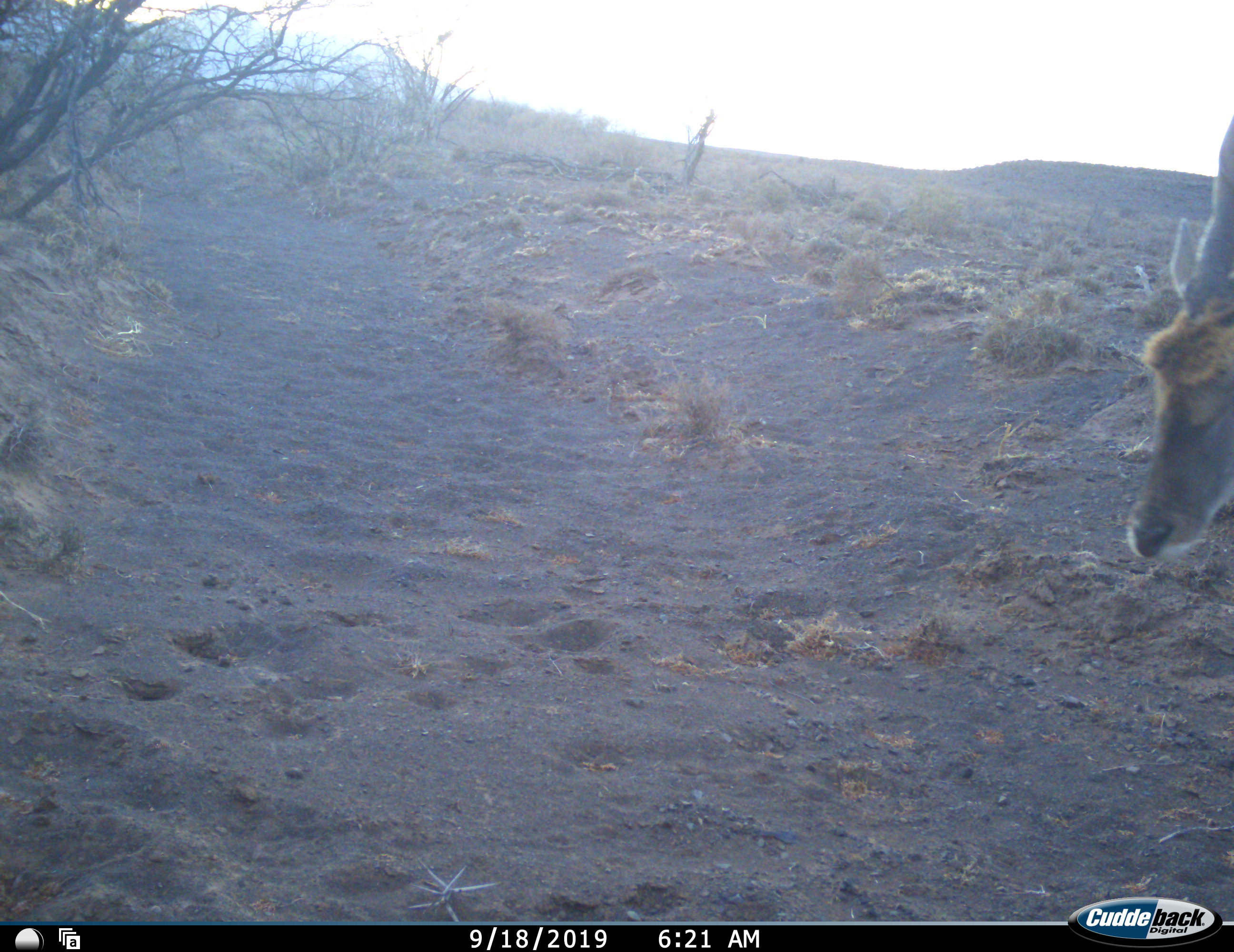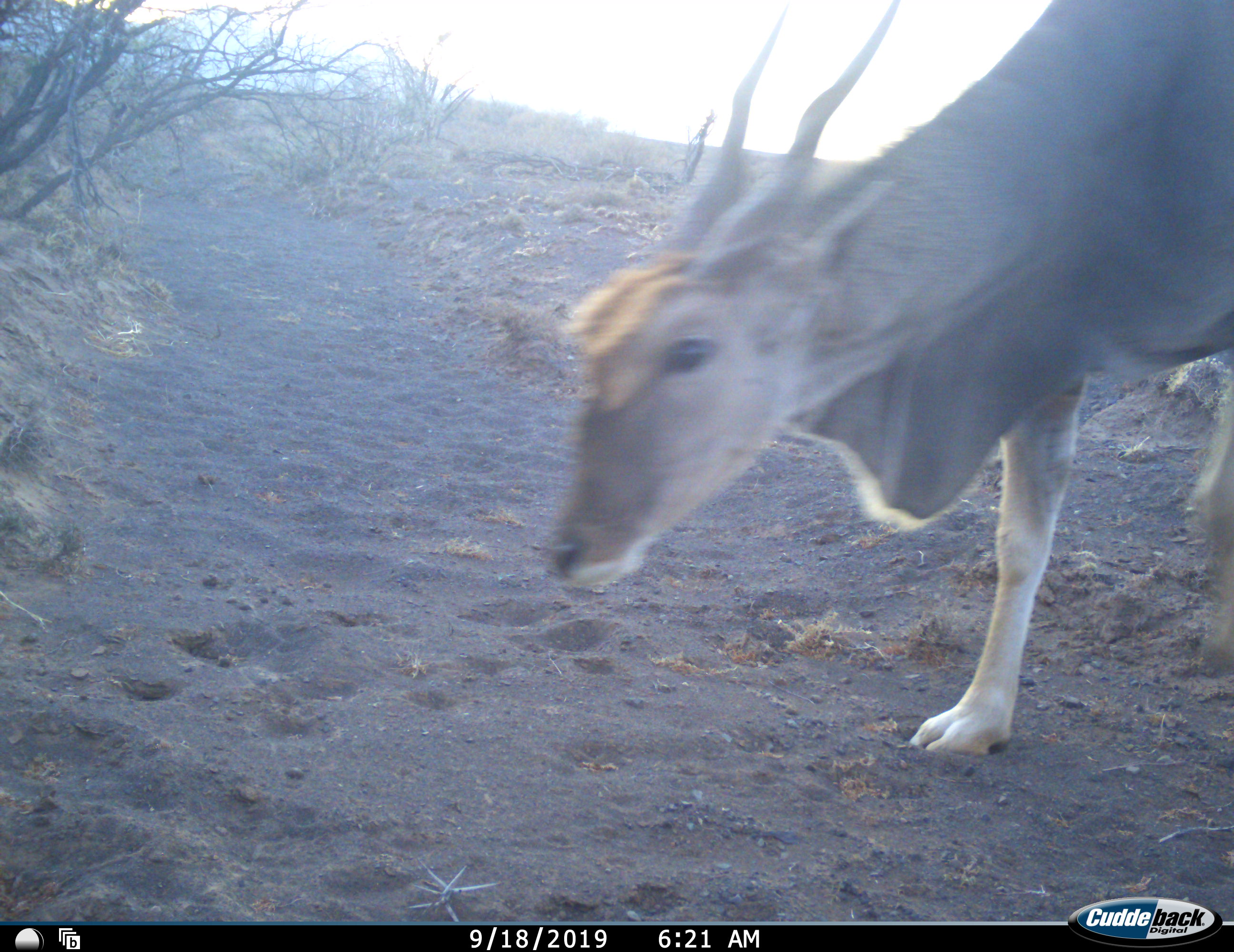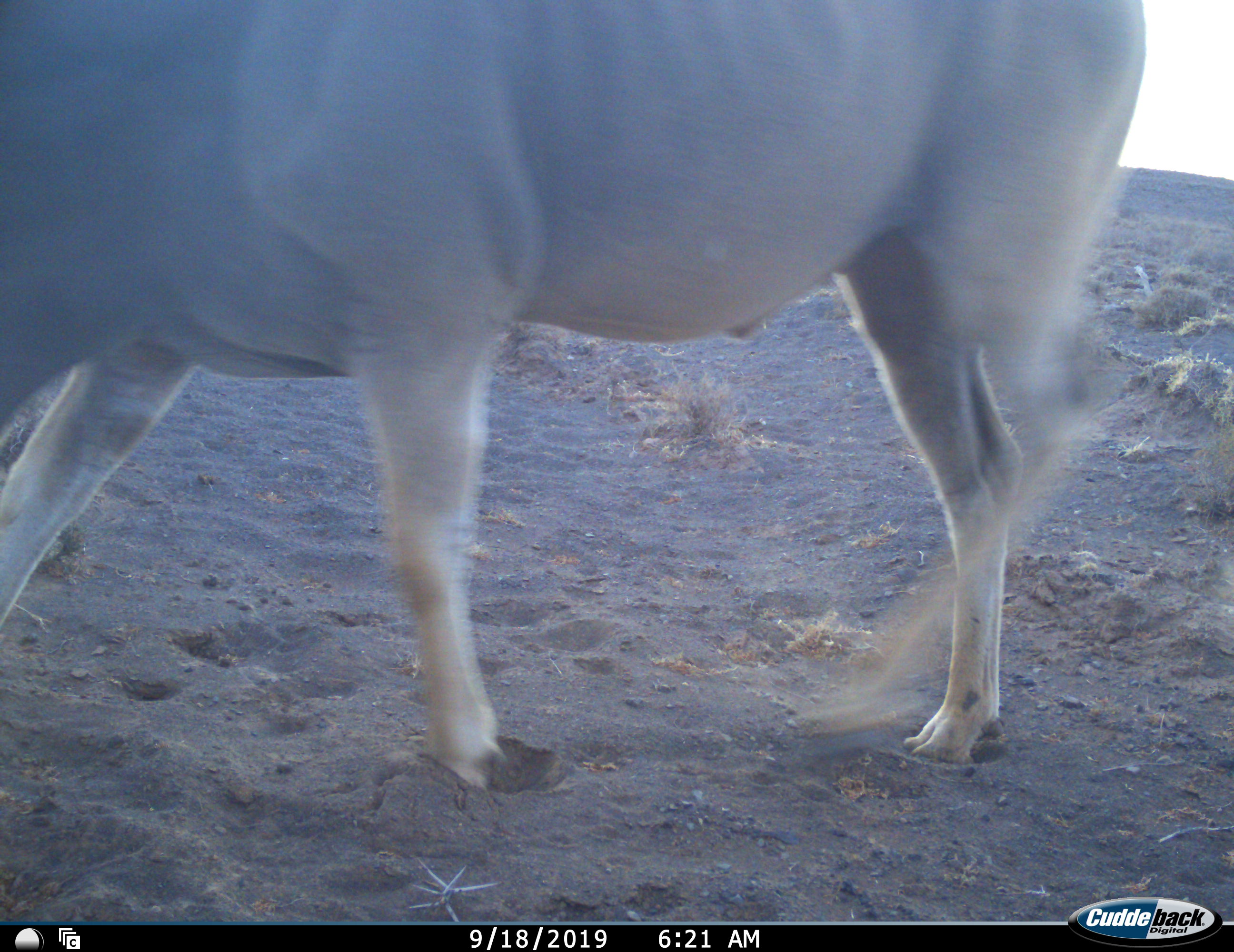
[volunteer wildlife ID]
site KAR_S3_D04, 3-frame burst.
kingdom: Animalia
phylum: Chordata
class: Mammalia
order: Artiodactyla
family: Bovidae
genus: Tragelaphus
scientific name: Tragelaphus oryx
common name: eland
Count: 1.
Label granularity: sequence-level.